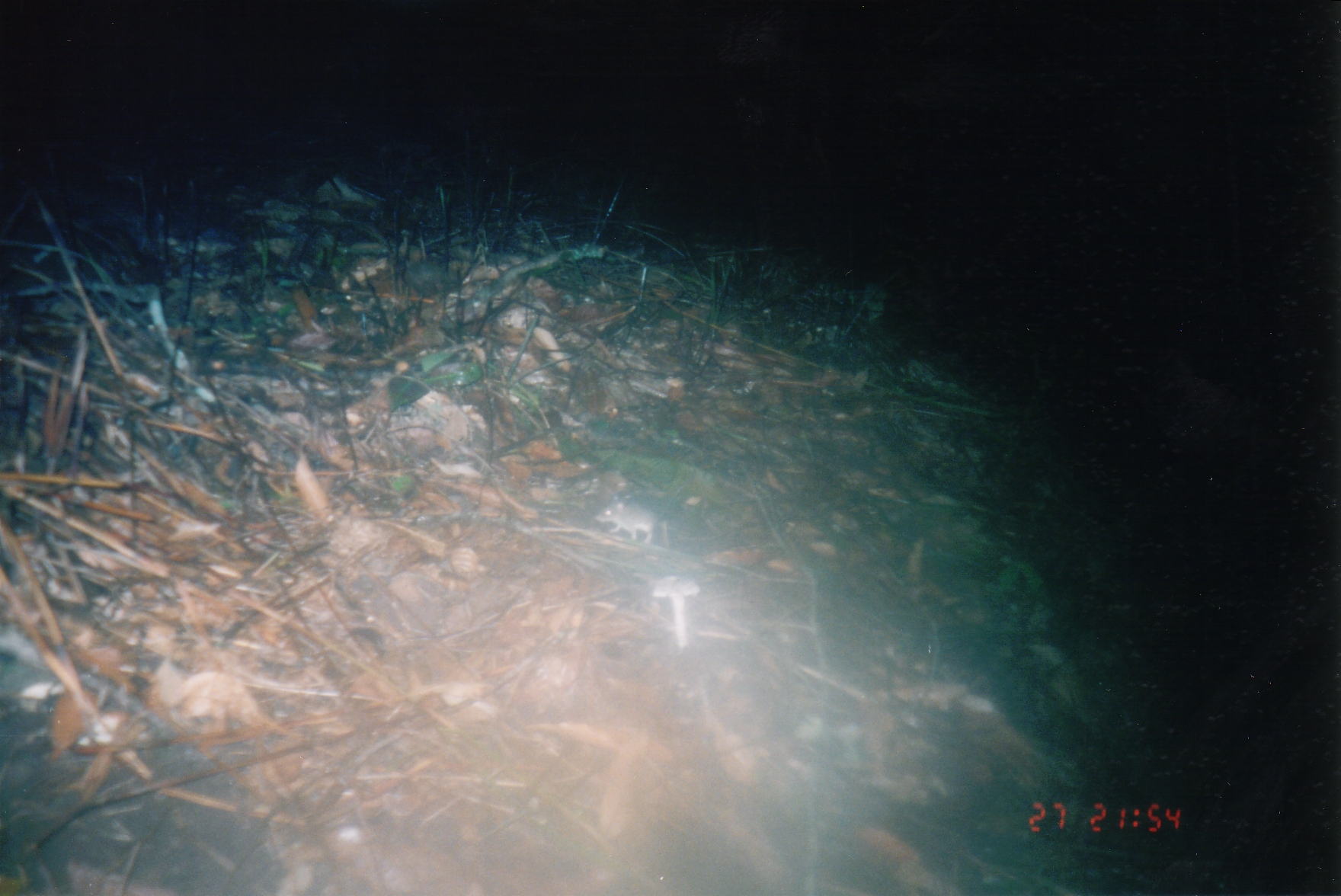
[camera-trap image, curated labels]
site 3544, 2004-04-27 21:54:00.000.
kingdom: Animalia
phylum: Chordata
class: Mammalia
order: Rodentia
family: Muridae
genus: Rattus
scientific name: Rattus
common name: rodent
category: unknown rat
Unknown rat (rodent) (Rattus), count 1.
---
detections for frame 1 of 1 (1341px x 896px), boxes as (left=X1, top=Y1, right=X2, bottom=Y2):
unknown rat: (left=593, top=496, right=669, bottom=545)